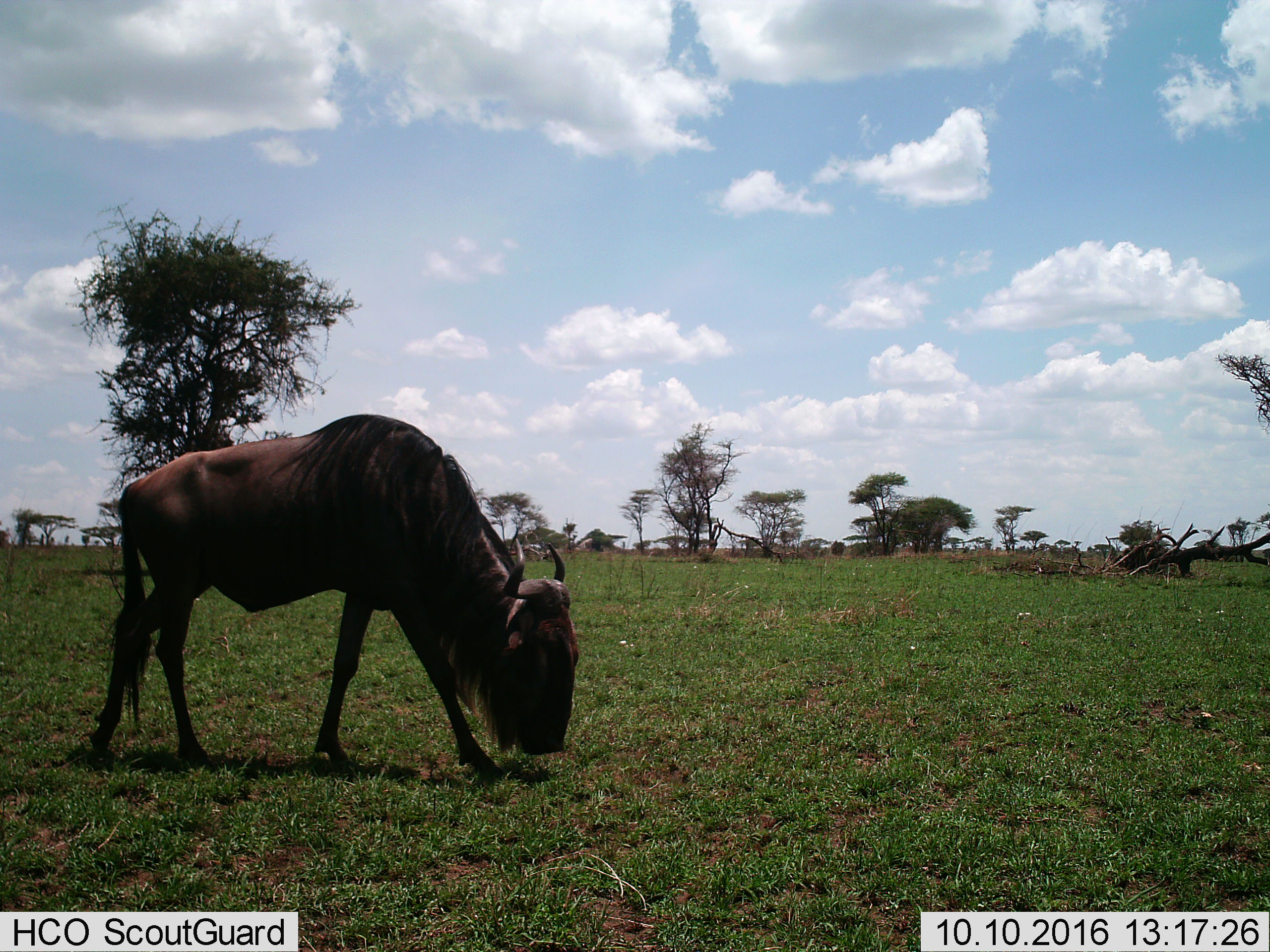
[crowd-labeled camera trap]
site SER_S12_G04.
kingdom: Animalia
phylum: Chordata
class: Mammalia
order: Artiodactyla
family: Bovidae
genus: Connochaetes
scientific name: Connochaetes taurinus taurinus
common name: blue wildebeest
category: wildebeestblue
Wildebeestblue (blue wildebeest) (Connochaetes taurinus taurinus), count 1. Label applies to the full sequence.